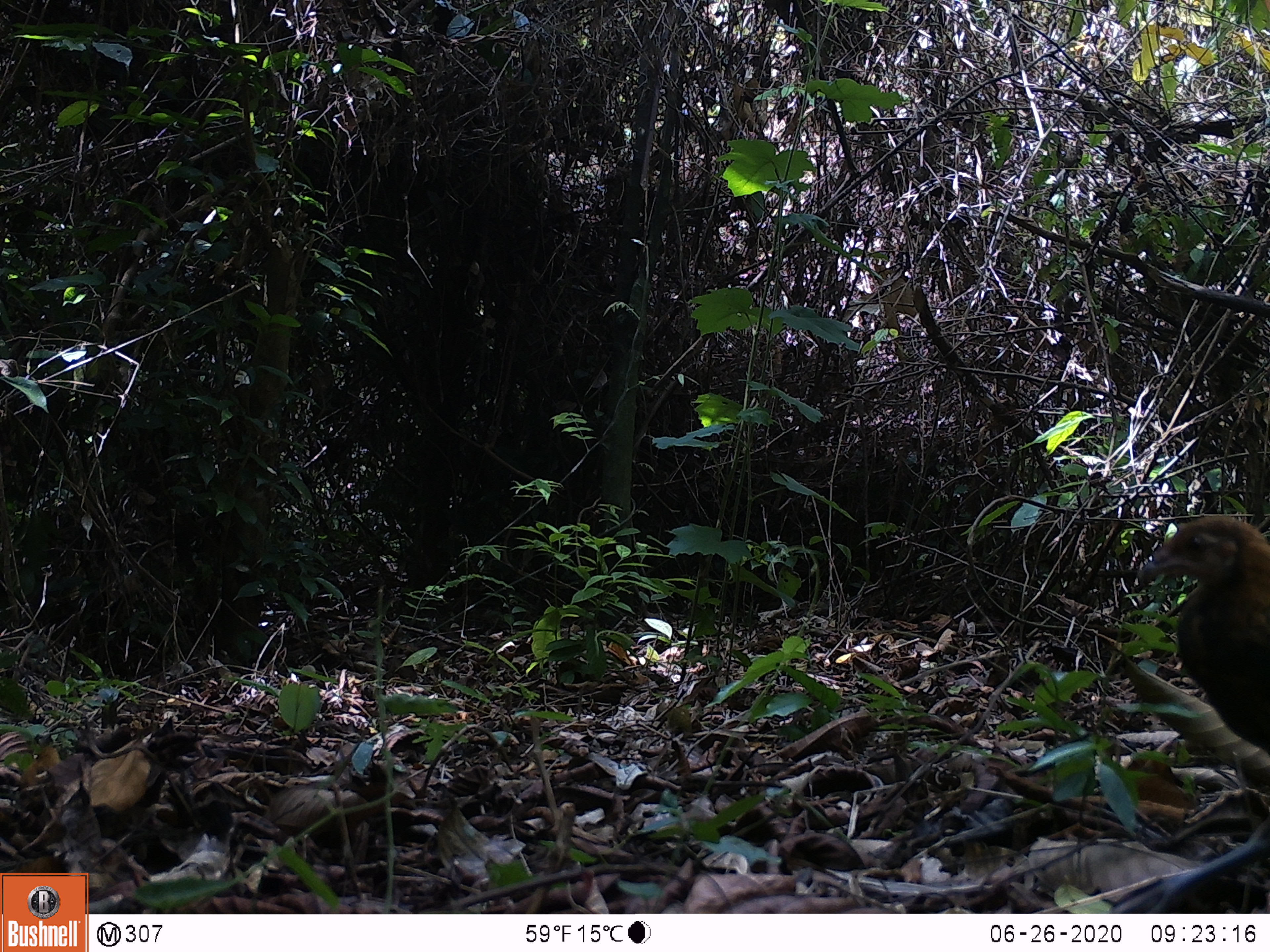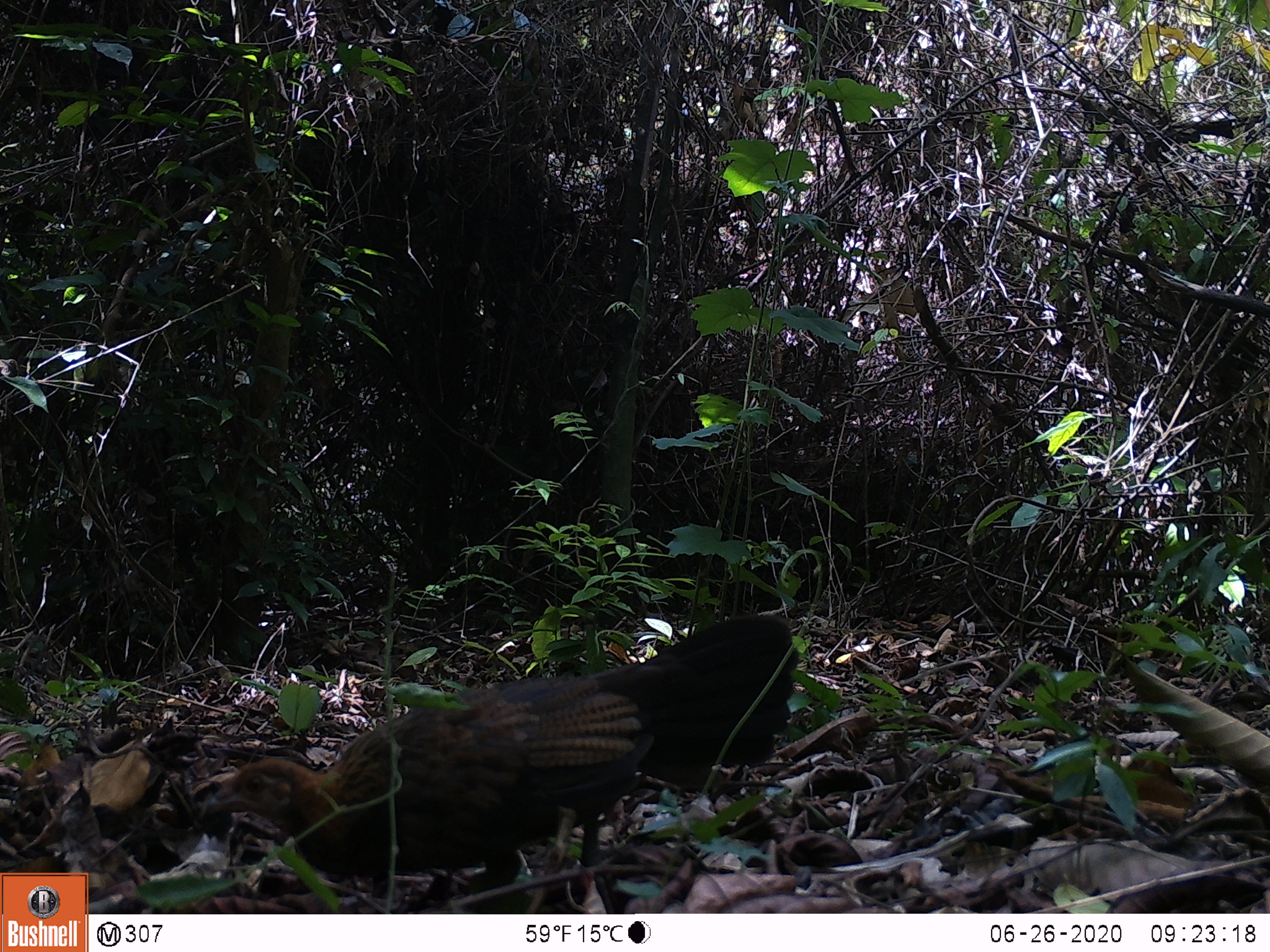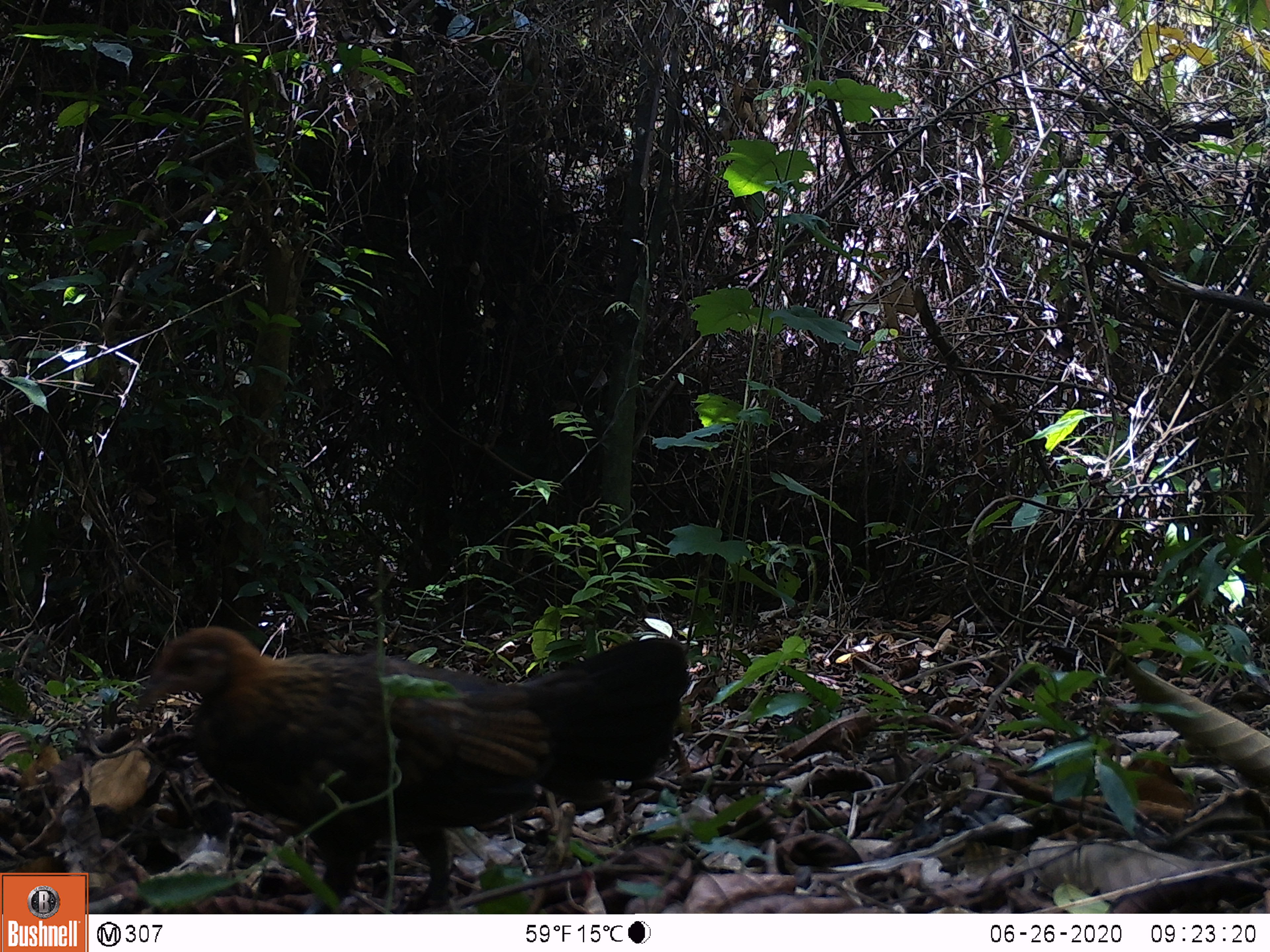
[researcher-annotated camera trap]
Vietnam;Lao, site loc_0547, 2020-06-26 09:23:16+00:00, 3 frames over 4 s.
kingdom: Animalia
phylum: Chordata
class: Aves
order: Galliformes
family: Phasianidae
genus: Gallus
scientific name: Gallus gallus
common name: red junglefowl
Red junglefowl (Gallus gallus). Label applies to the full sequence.